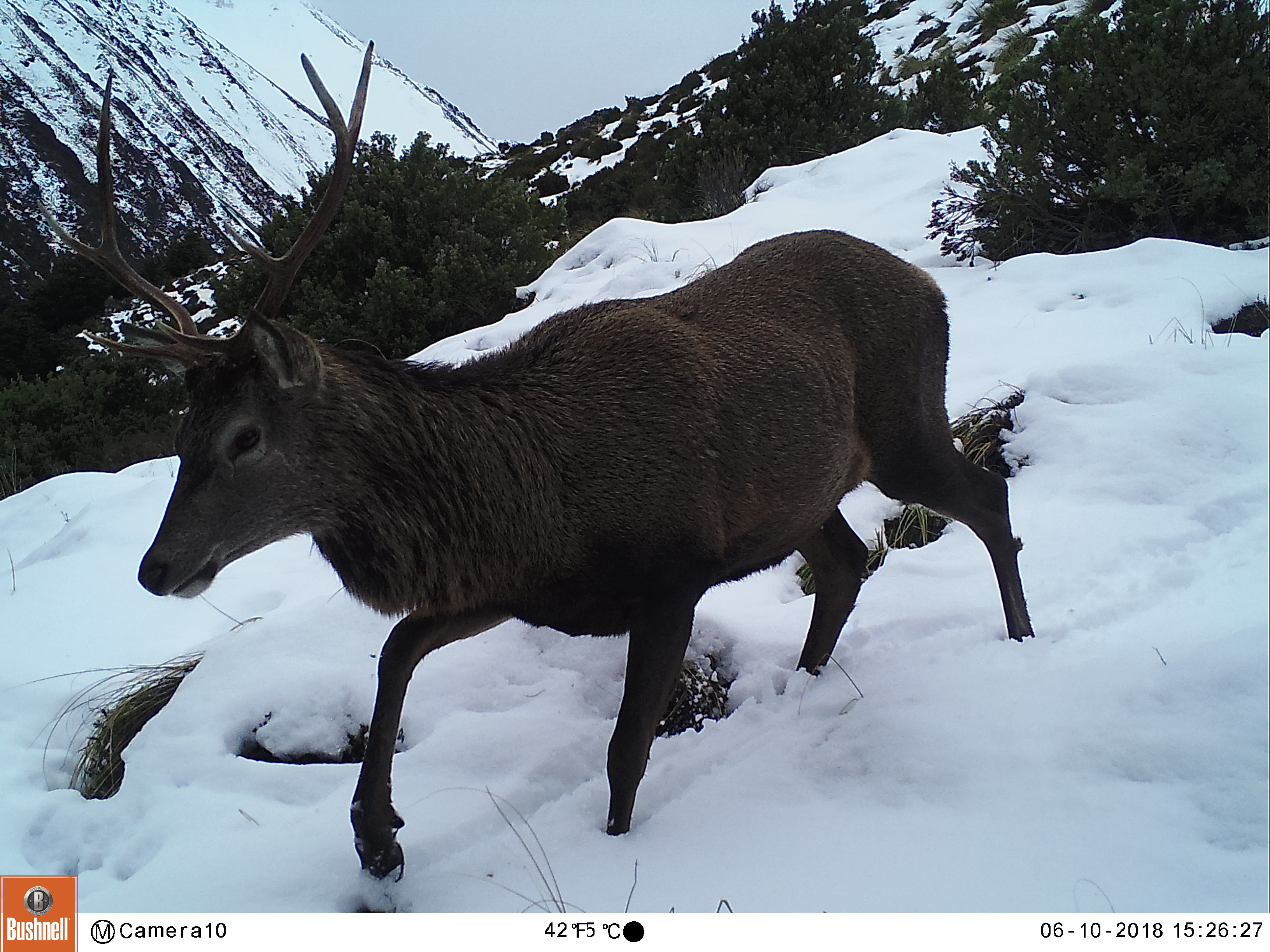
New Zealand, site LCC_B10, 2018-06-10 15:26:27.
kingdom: Animalia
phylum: Chordata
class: Mammalia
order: Artiodactyla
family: Cervidae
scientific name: Cervidae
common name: deer